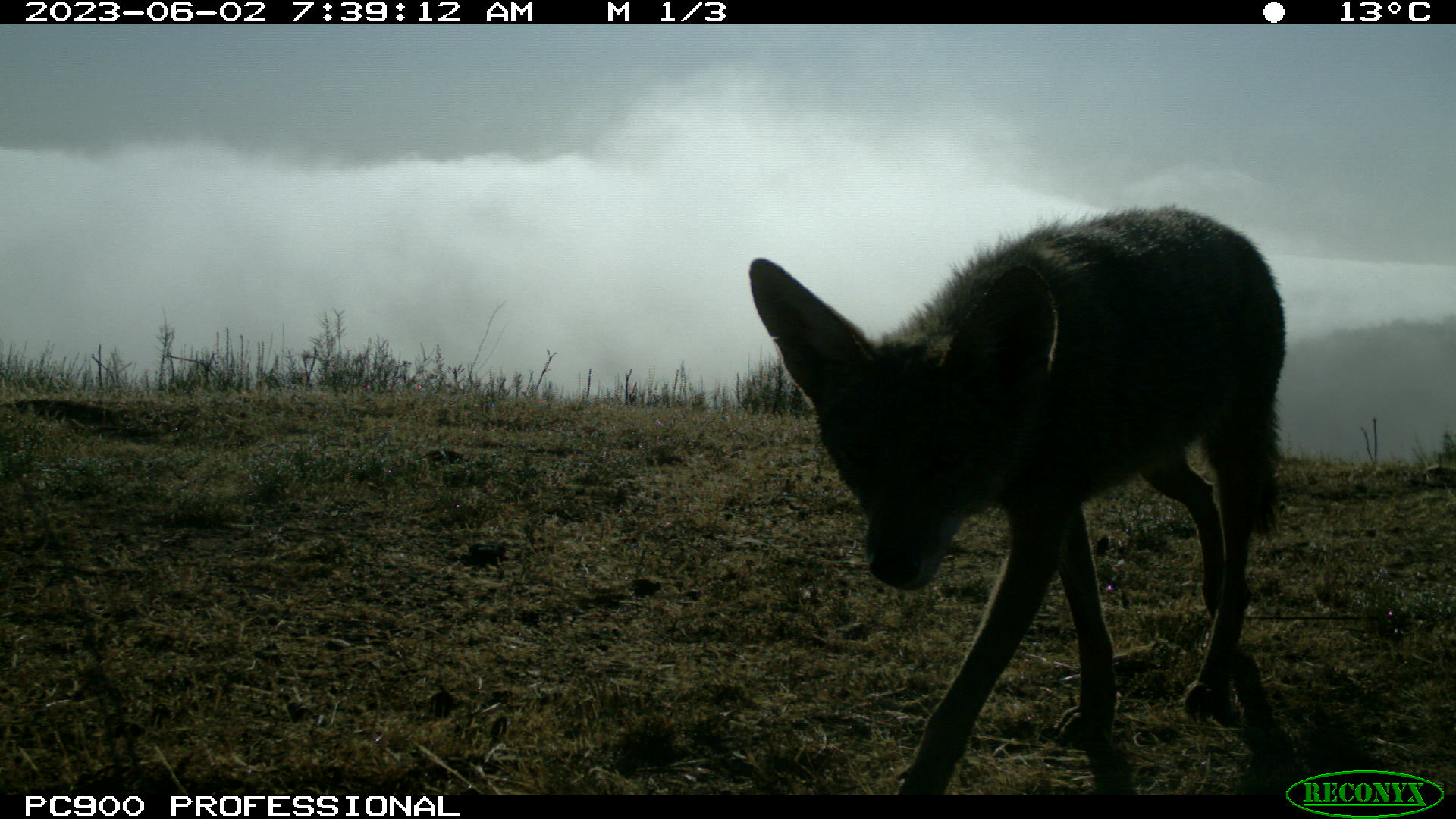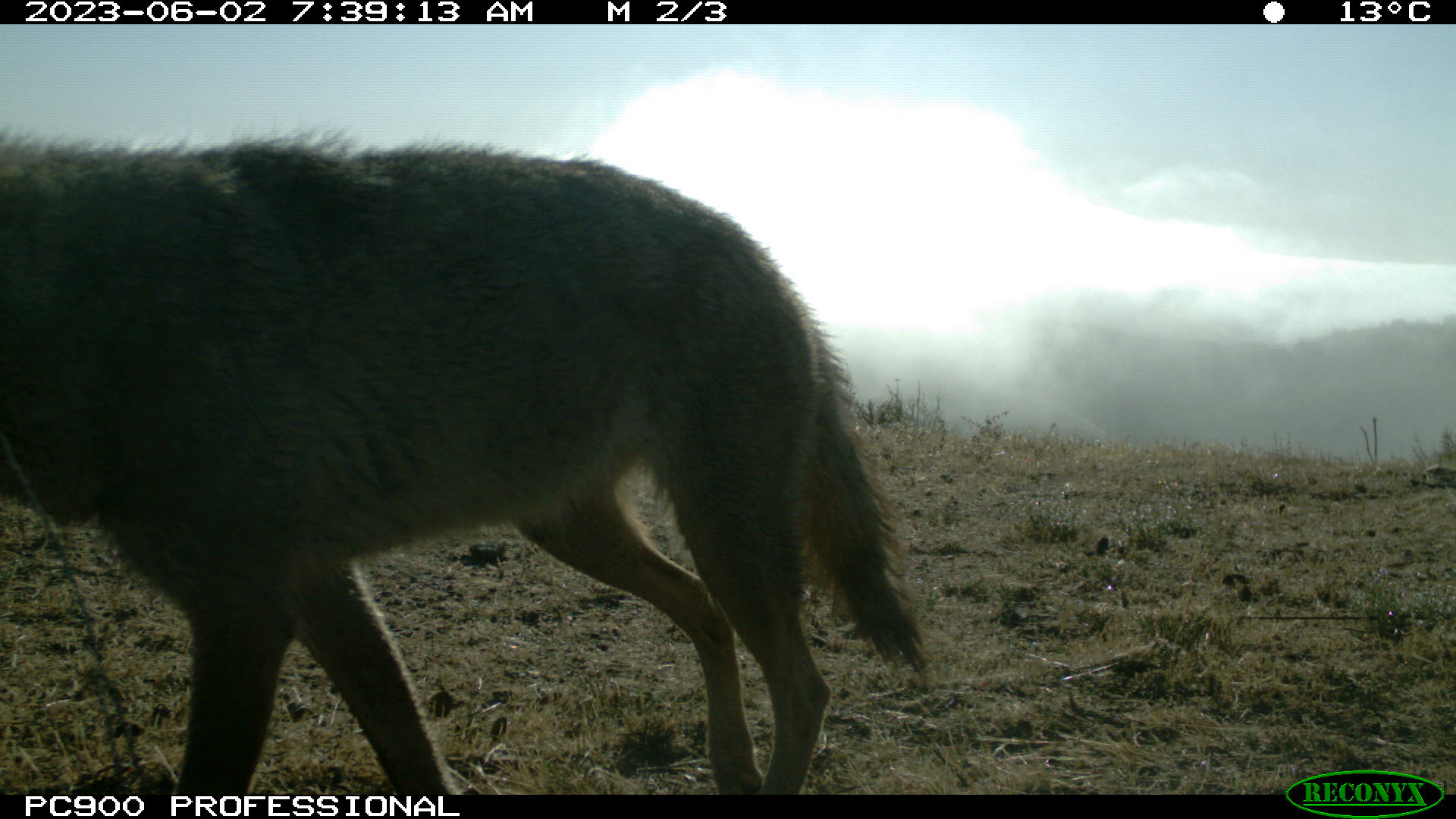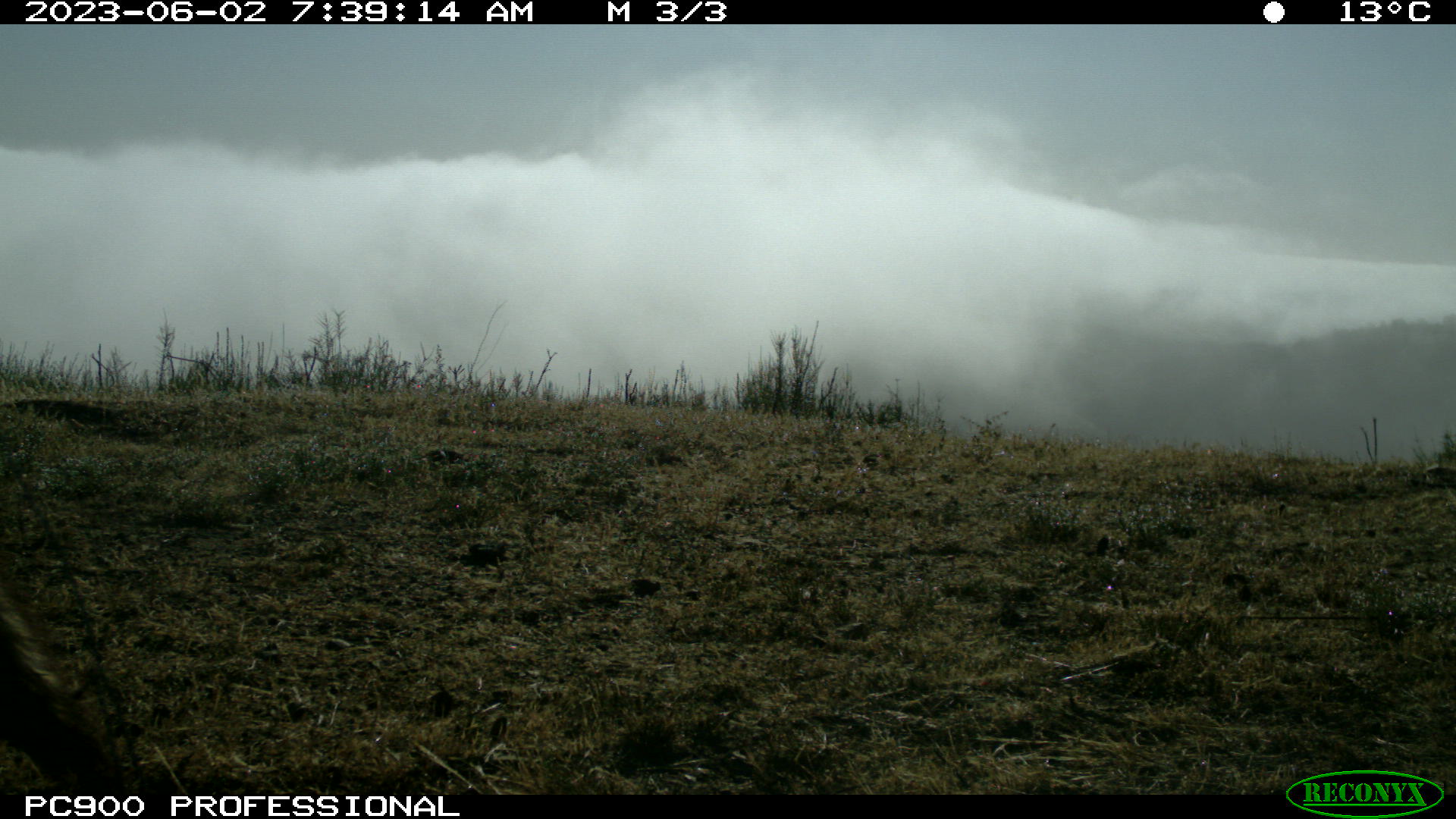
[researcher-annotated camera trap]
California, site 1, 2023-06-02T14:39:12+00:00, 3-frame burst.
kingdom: Animalia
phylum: Chordata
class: Mammalia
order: Carnivora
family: Canidae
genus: Canis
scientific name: Canis latrans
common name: coyote